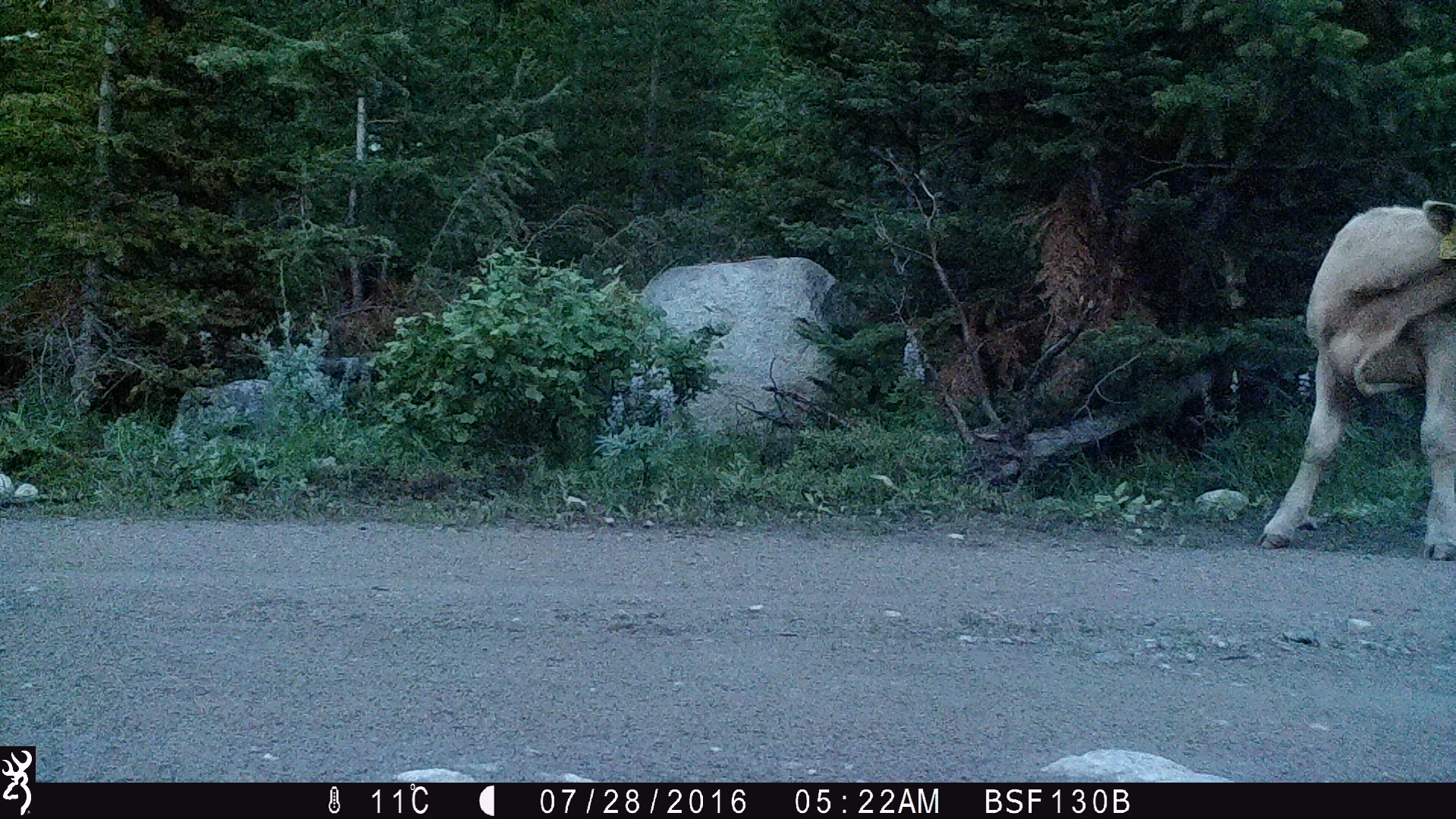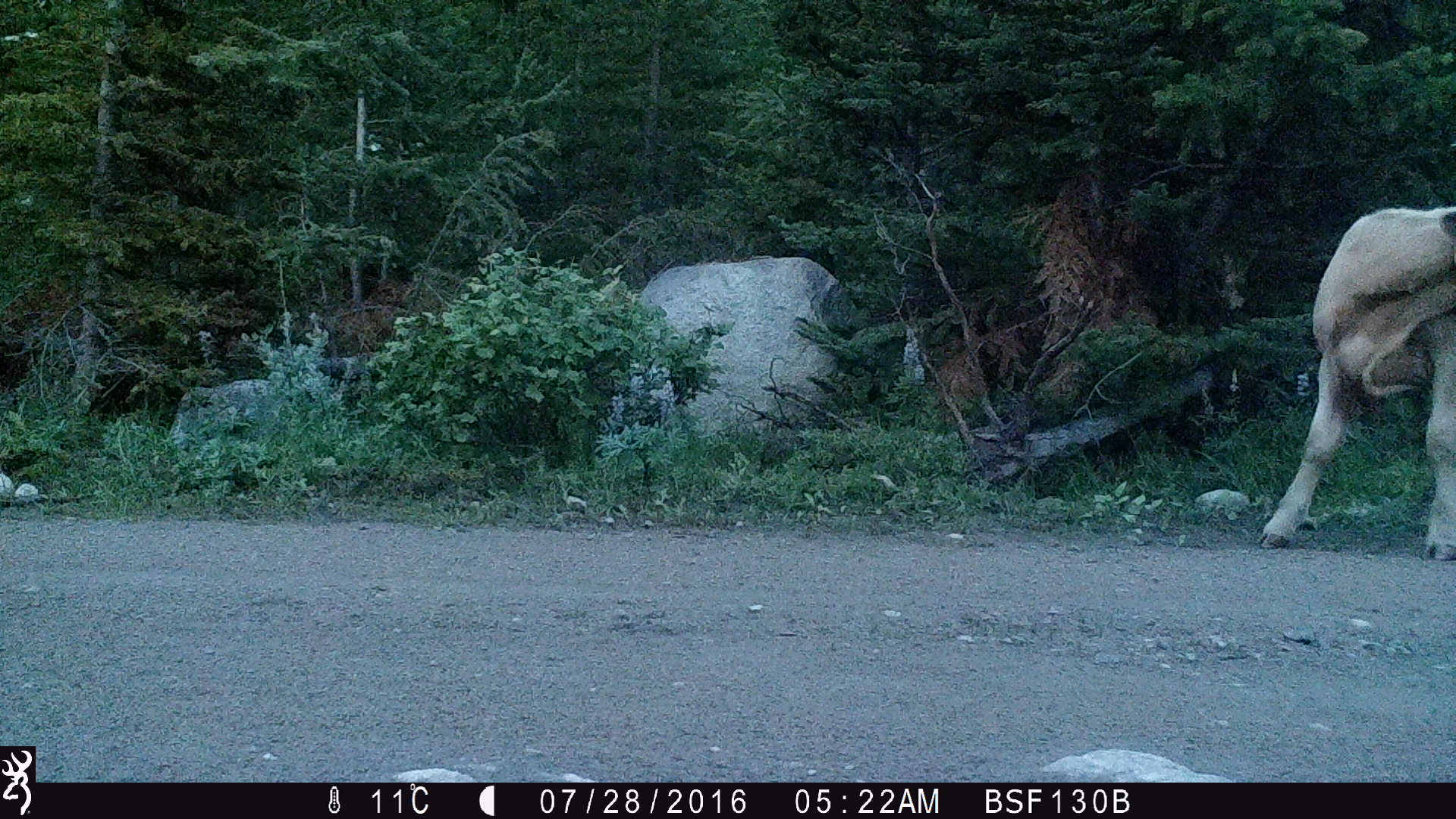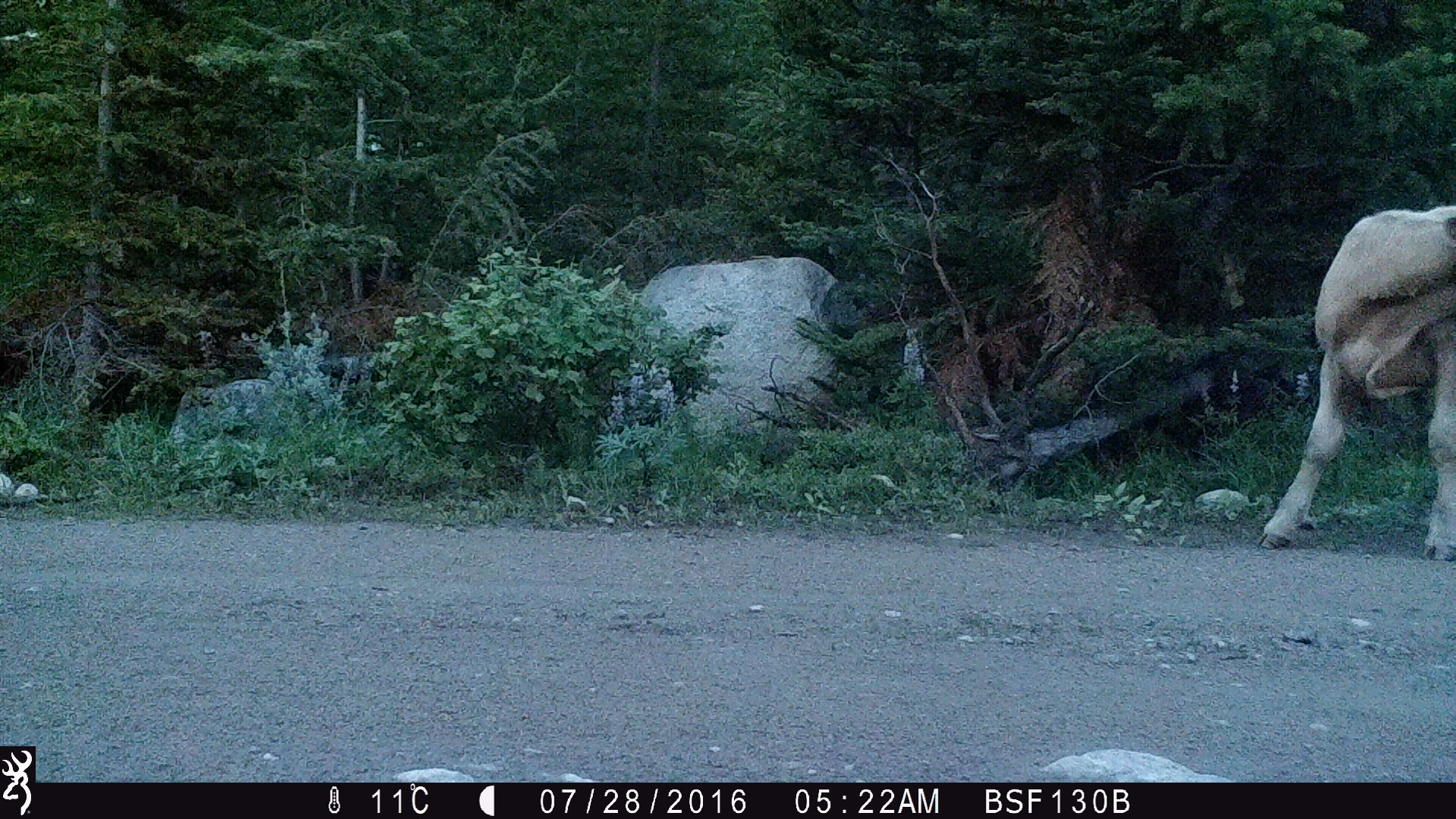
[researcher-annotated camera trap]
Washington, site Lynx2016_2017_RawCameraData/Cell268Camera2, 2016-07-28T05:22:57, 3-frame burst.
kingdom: Animalia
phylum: Chordata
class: Mammalia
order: Artiodactyla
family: Bovidae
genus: Bos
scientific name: Bos taurus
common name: domestic cattle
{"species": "domestic cattle (Bos taurus)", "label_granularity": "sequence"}